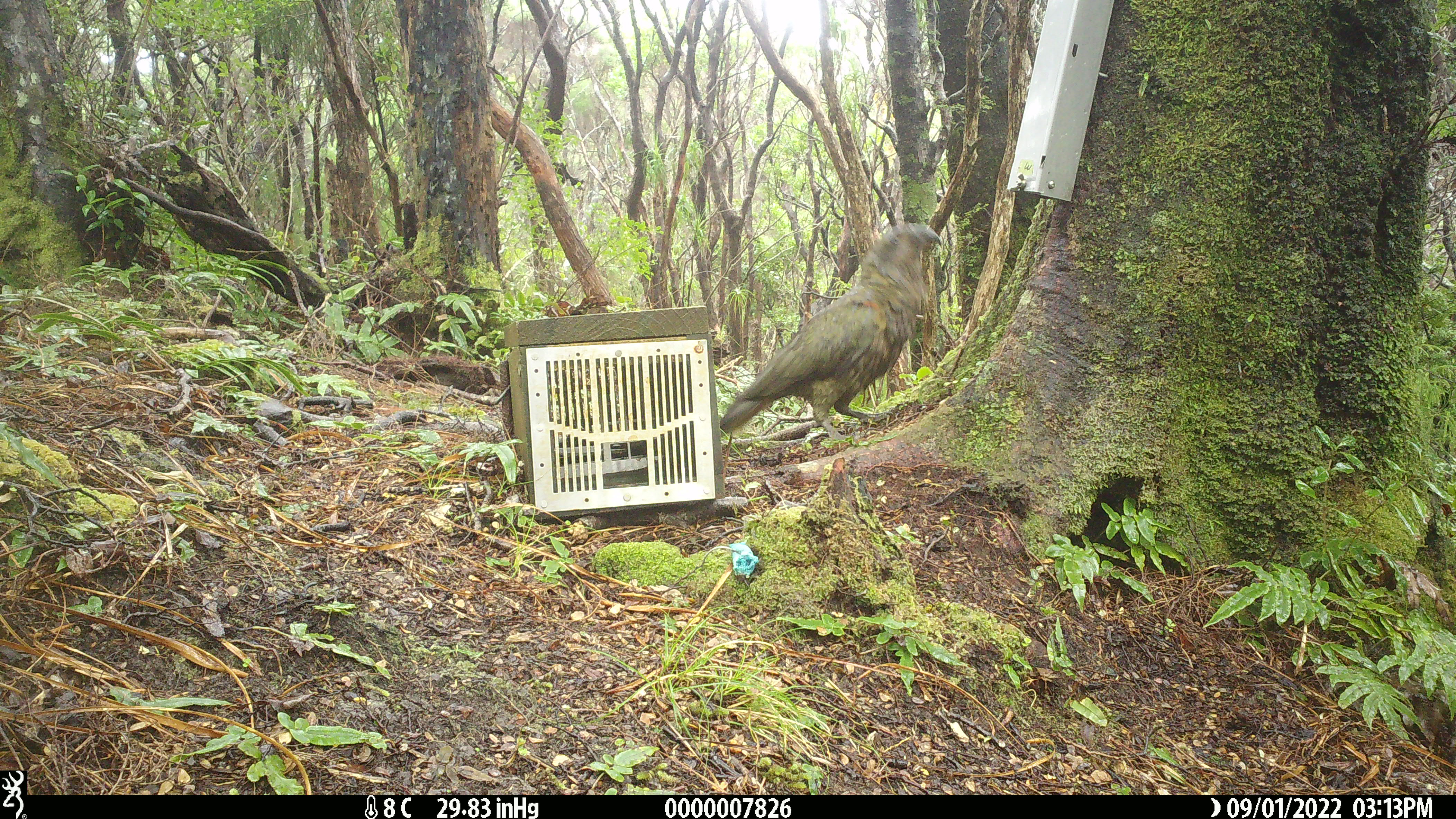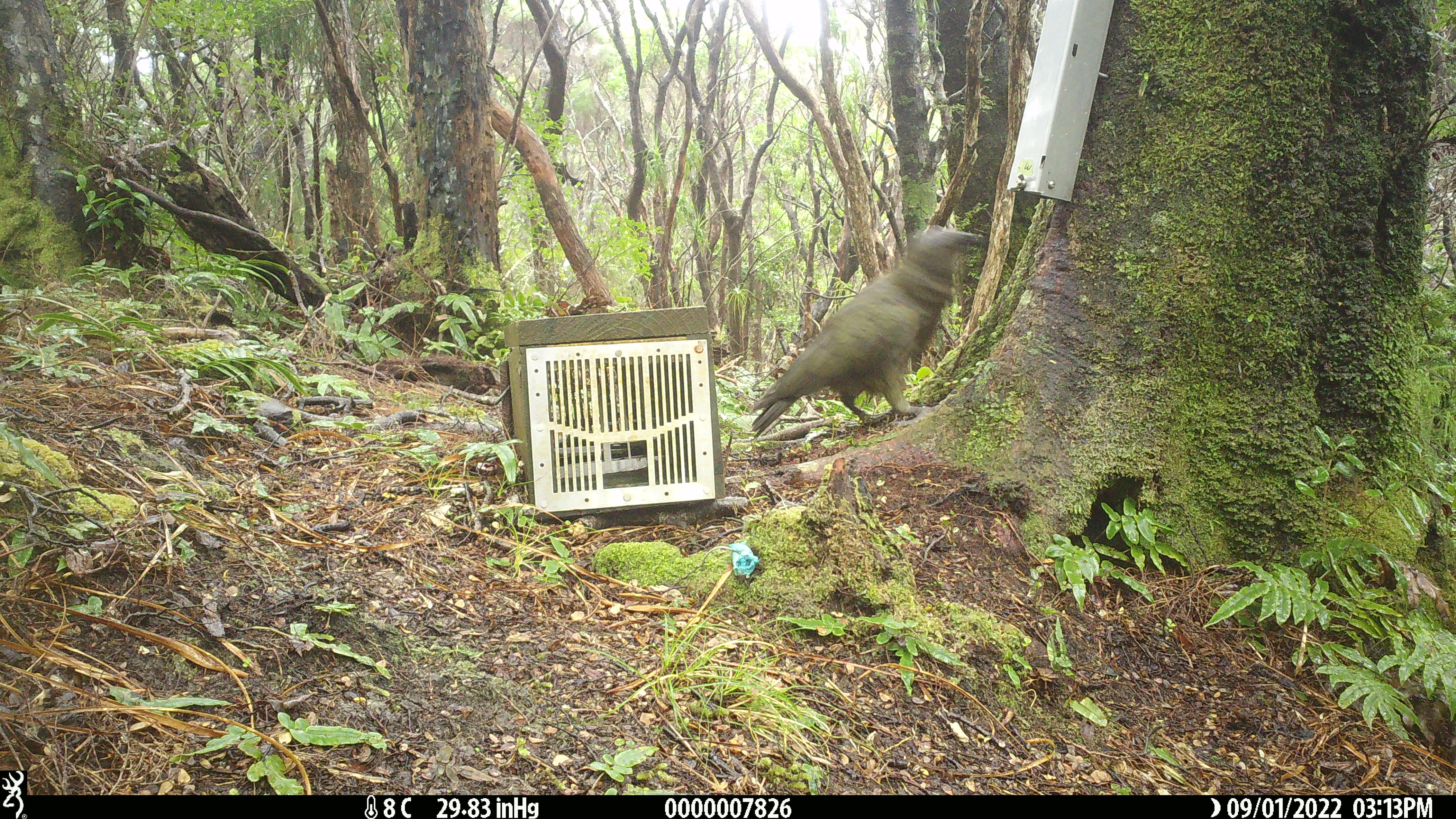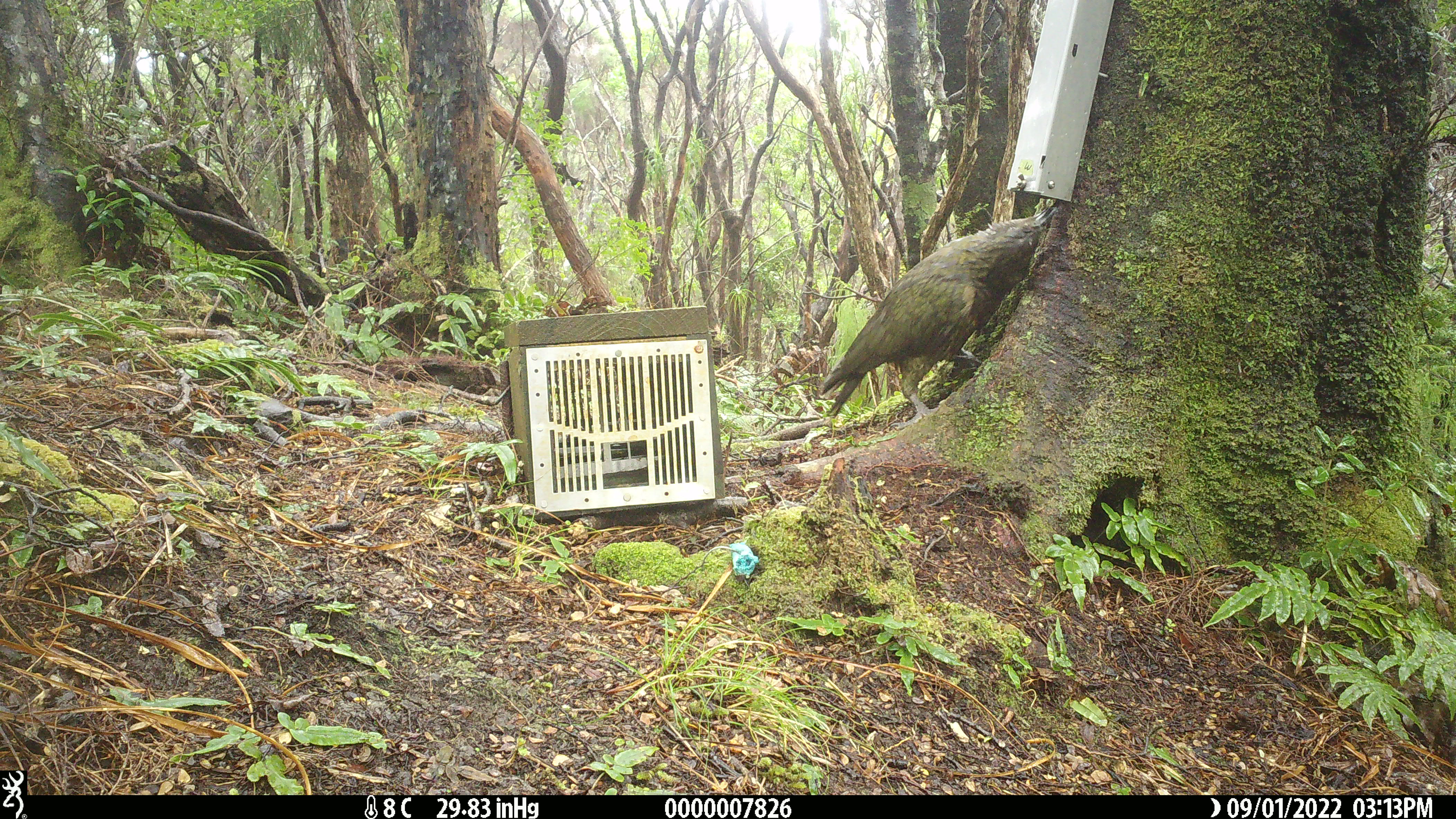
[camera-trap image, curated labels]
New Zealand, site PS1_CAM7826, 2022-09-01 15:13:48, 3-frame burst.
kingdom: Animalia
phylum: Chordata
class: Aves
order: Psittaciformes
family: Strigopidae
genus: Nestor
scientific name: Nestor notabilis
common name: kea